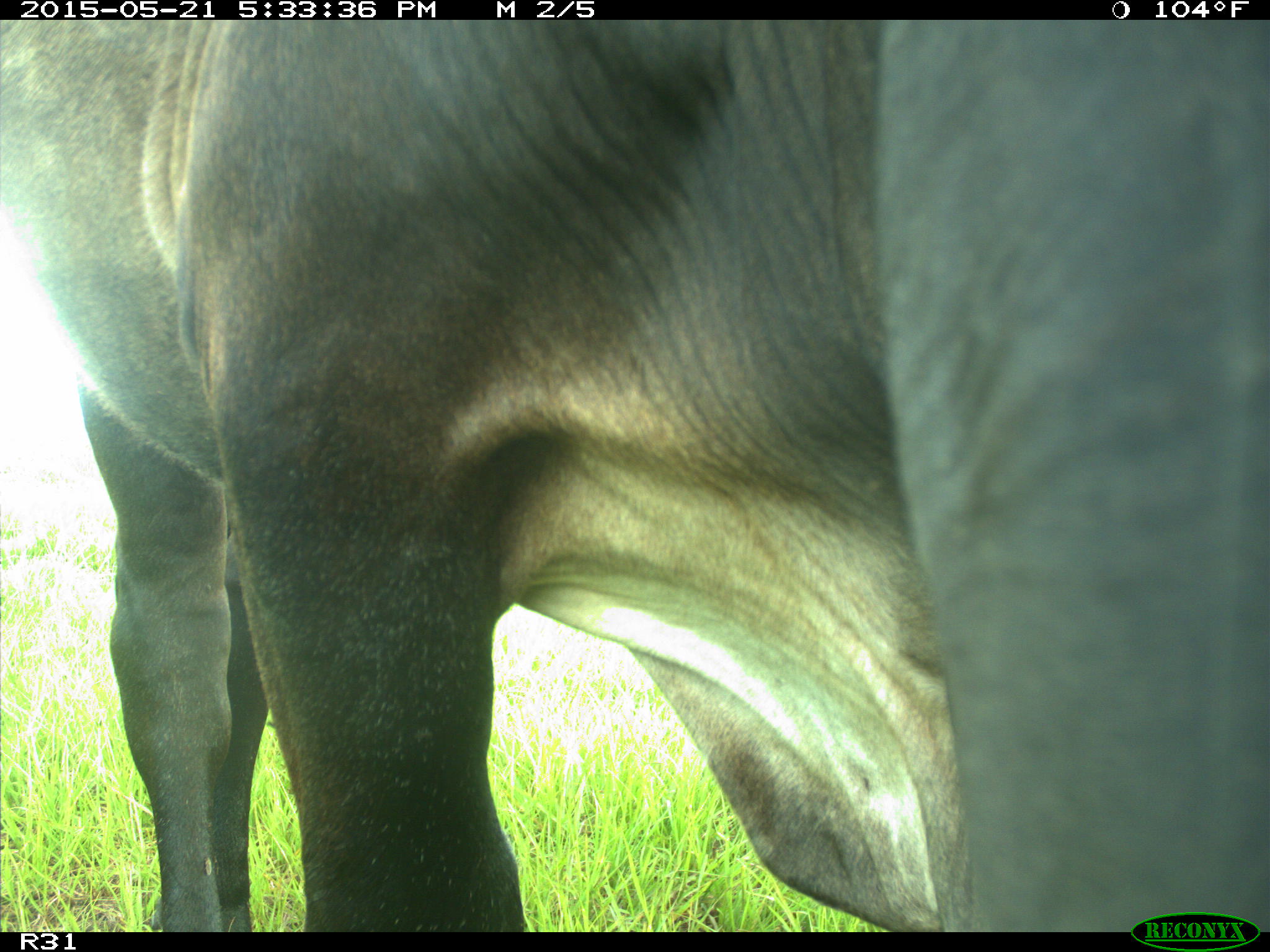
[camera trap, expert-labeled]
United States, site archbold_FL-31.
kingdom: Animalia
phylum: Chordata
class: Mammalia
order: Artiodactyla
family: Bovidae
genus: Bos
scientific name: Bos taurus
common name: domestic cow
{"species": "Bos taurus (domestic cow)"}